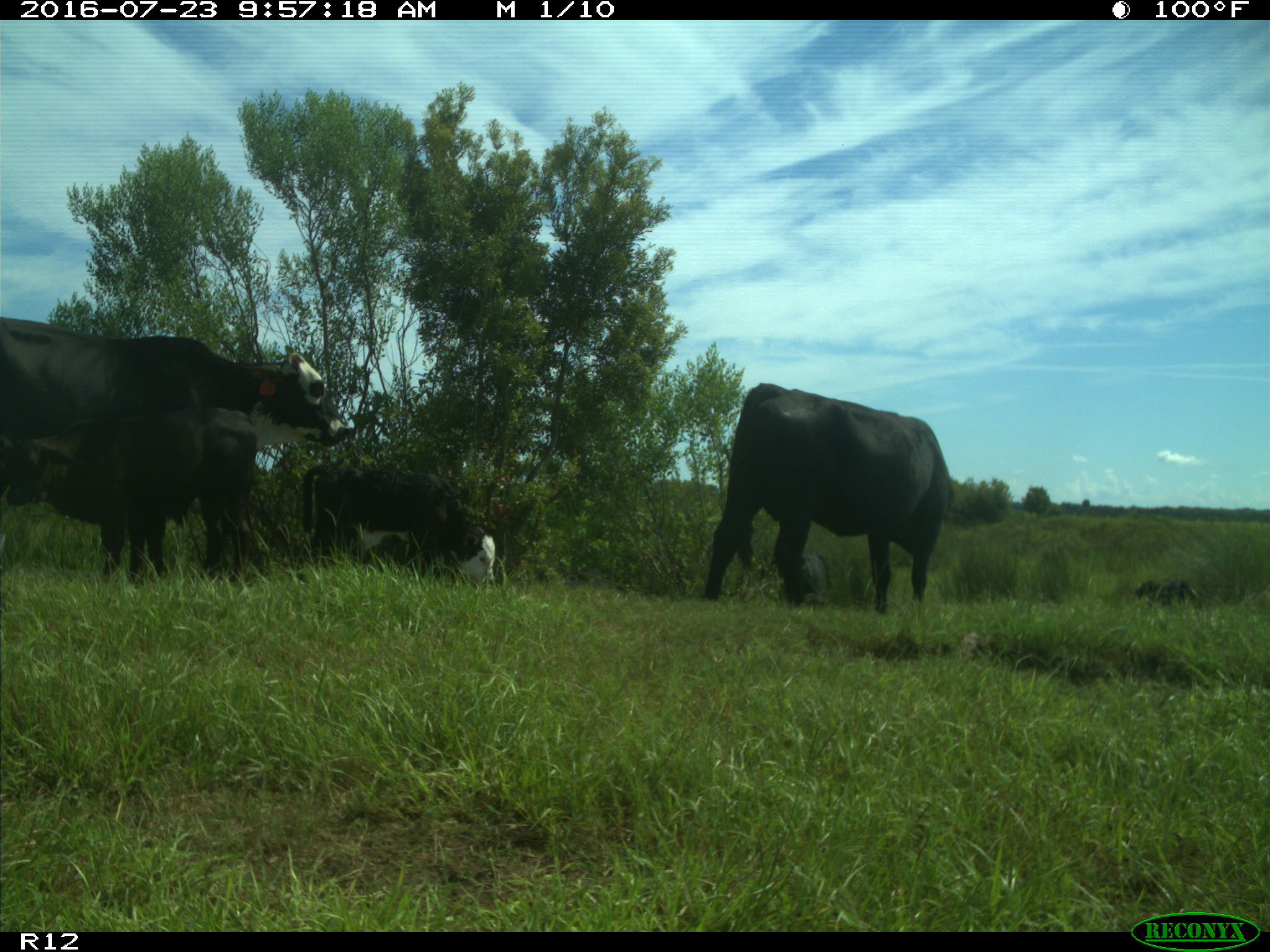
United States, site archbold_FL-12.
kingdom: Animalia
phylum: Chordata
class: Mammalia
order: Artiodactyla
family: Bovidae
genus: Bos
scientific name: Bos taurus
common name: domestic cow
Bos taurus (domestic cow).